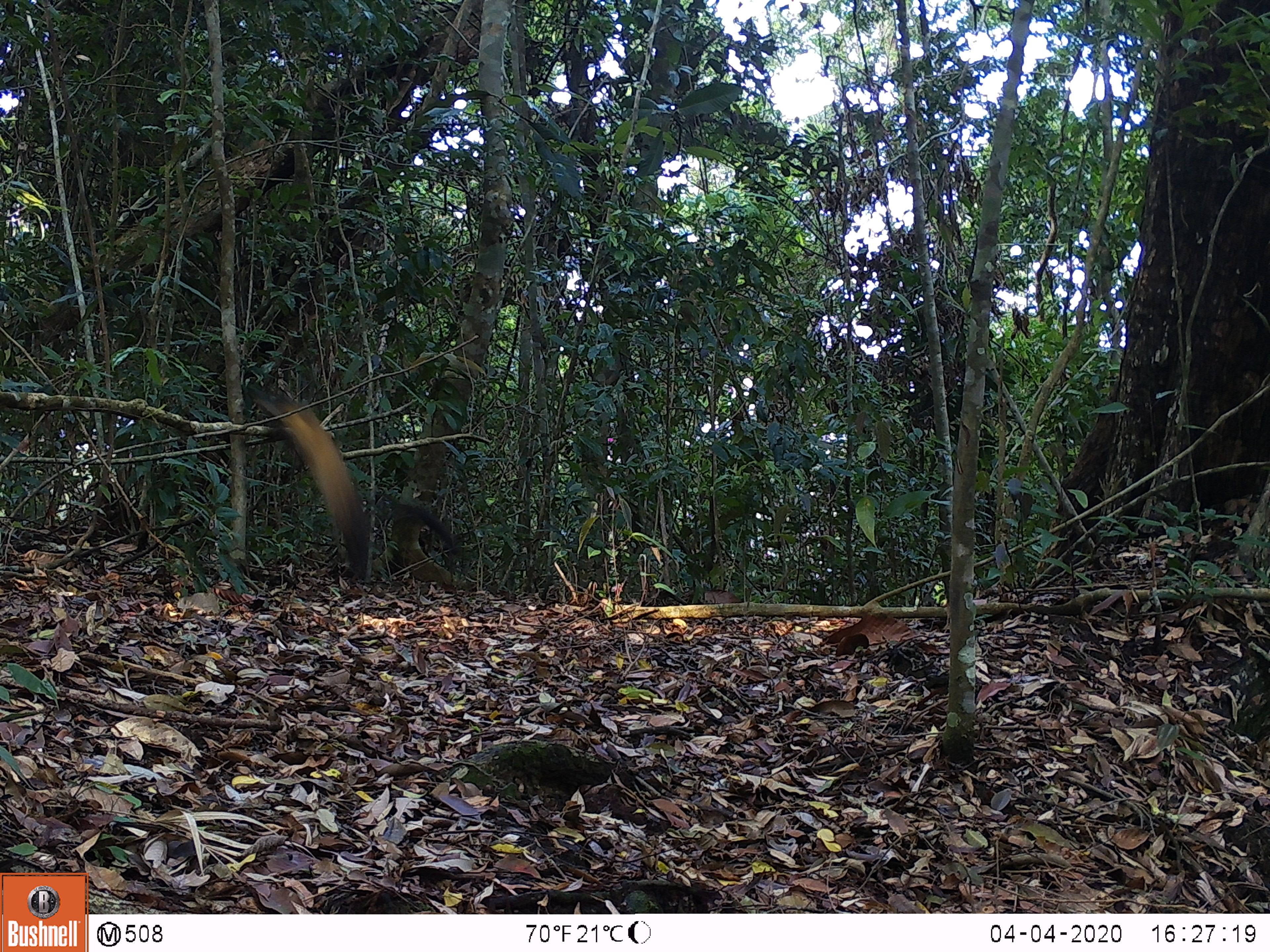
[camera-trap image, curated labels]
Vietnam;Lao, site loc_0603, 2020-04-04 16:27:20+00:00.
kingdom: Animalia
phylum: Chordata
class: Mammalia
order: Carnivora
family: Mustelidae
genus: Martes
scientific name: Martes flavigula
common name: yellow-throated marten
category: yellow throated marten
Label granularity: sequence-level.